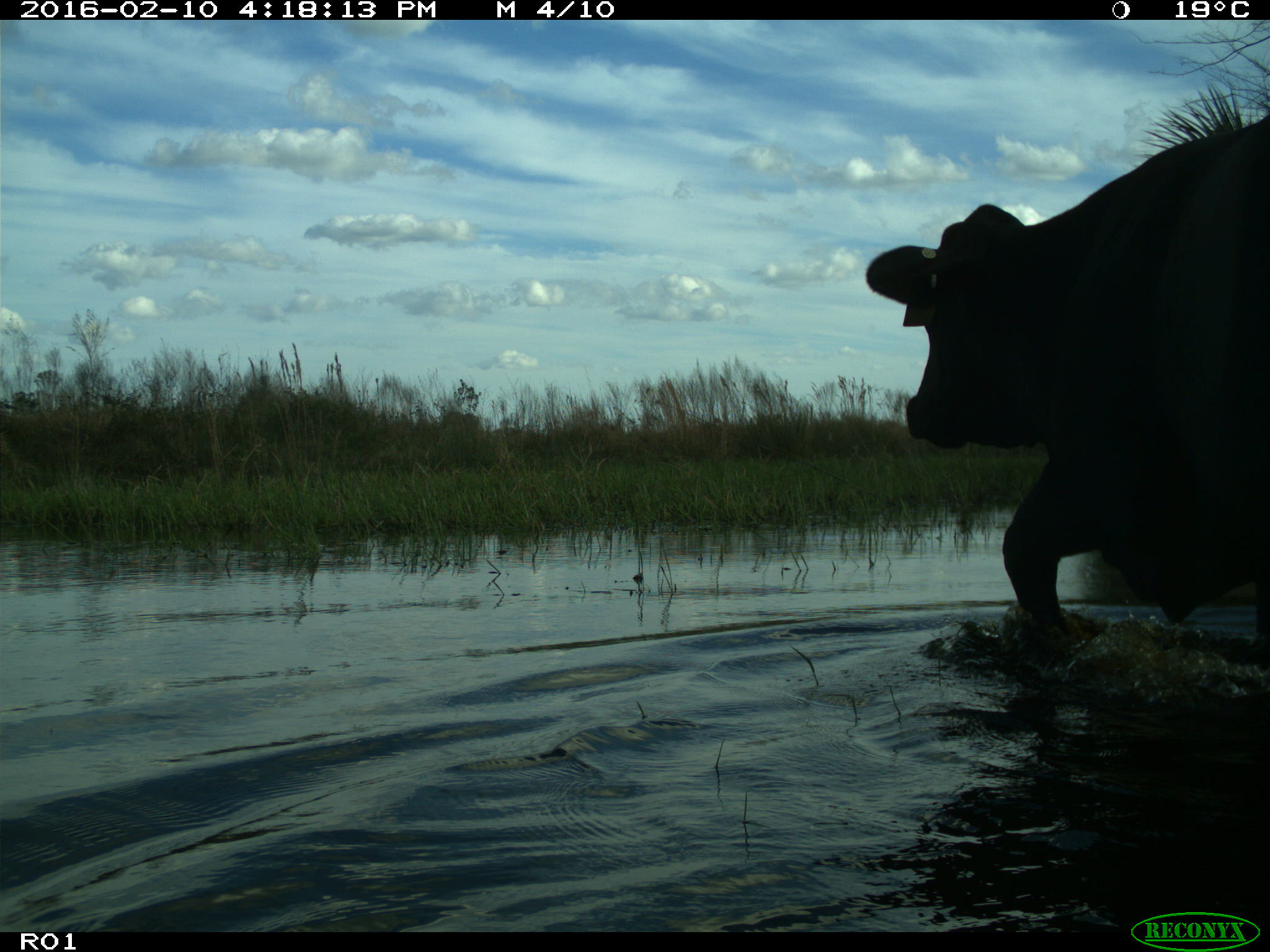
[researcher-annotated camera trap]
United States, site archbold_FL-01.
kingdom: Animalia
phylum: Chordata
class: Mammalia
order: Artiodactyla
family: Bovidae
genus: Bos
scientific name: Bos taurus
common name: domestic cow